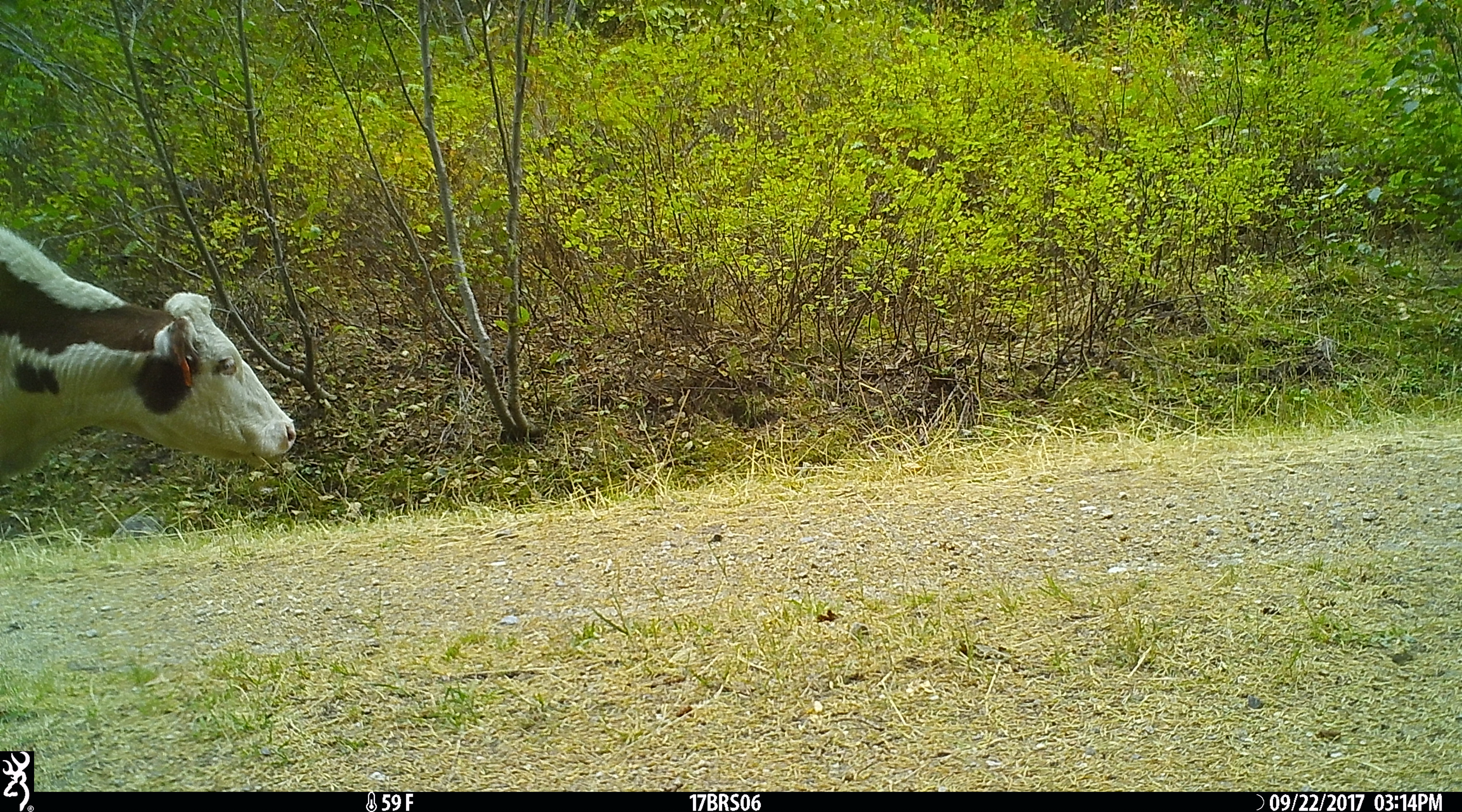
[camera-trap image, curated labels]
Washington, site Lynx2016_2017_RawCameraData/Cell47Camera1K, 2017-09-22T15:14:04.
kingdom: Animalia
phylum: Chordata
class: Mammalia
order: Artiodactyla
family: Bovidae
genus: Bos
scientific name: Bos taurus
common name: domestic cattle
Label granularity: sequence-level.